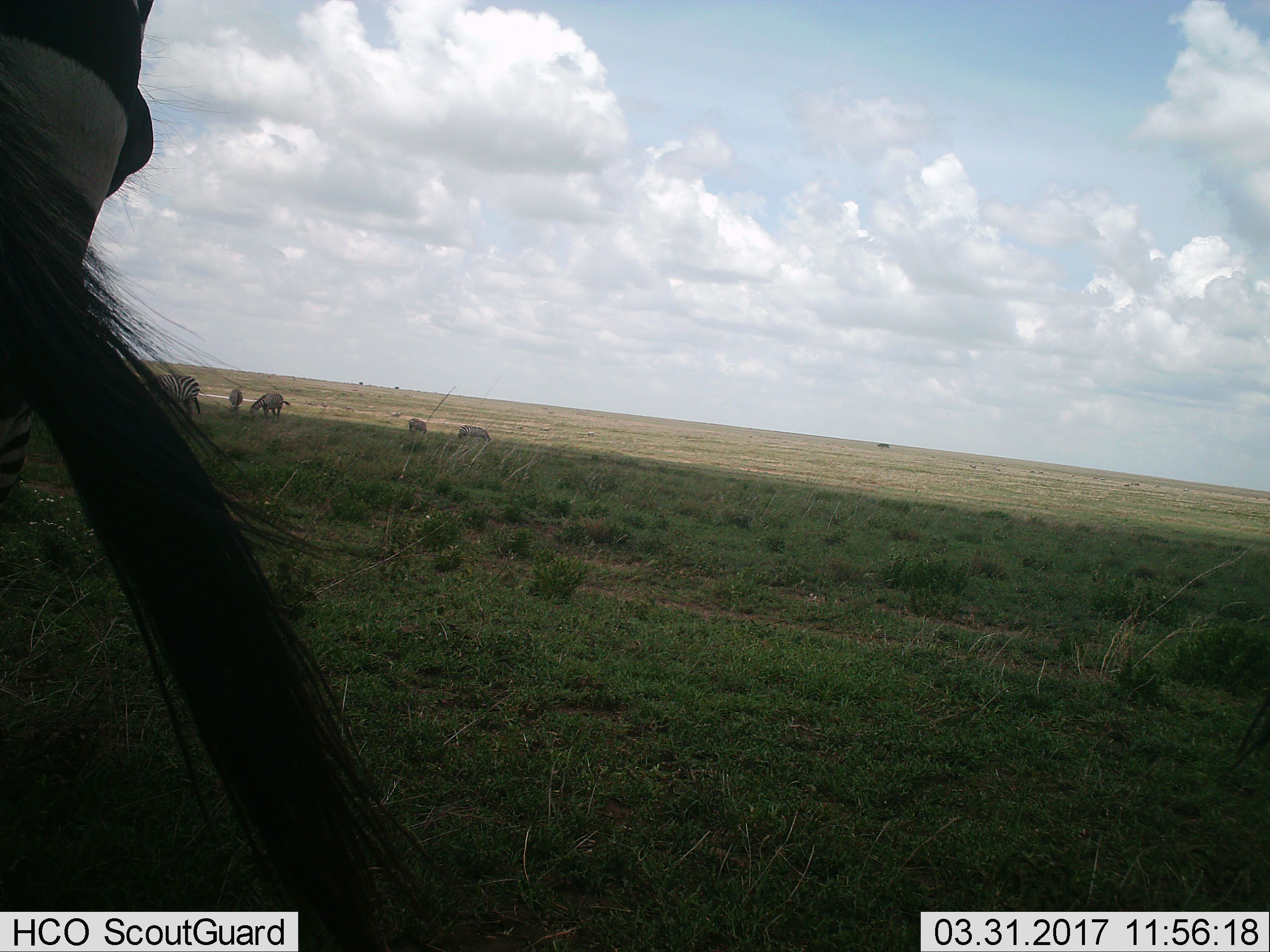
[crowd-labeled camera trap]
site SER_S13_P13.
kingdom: Animalia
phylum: Chordata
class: Mammalia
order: Perissodactyla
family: Equidae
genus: Equus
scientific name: Equus quagga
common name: plains zebra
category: zebraplains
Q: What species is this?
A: Zebraplains (plains zebra) (Equus quagga).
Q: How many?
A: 6.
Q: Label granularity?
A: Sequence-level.